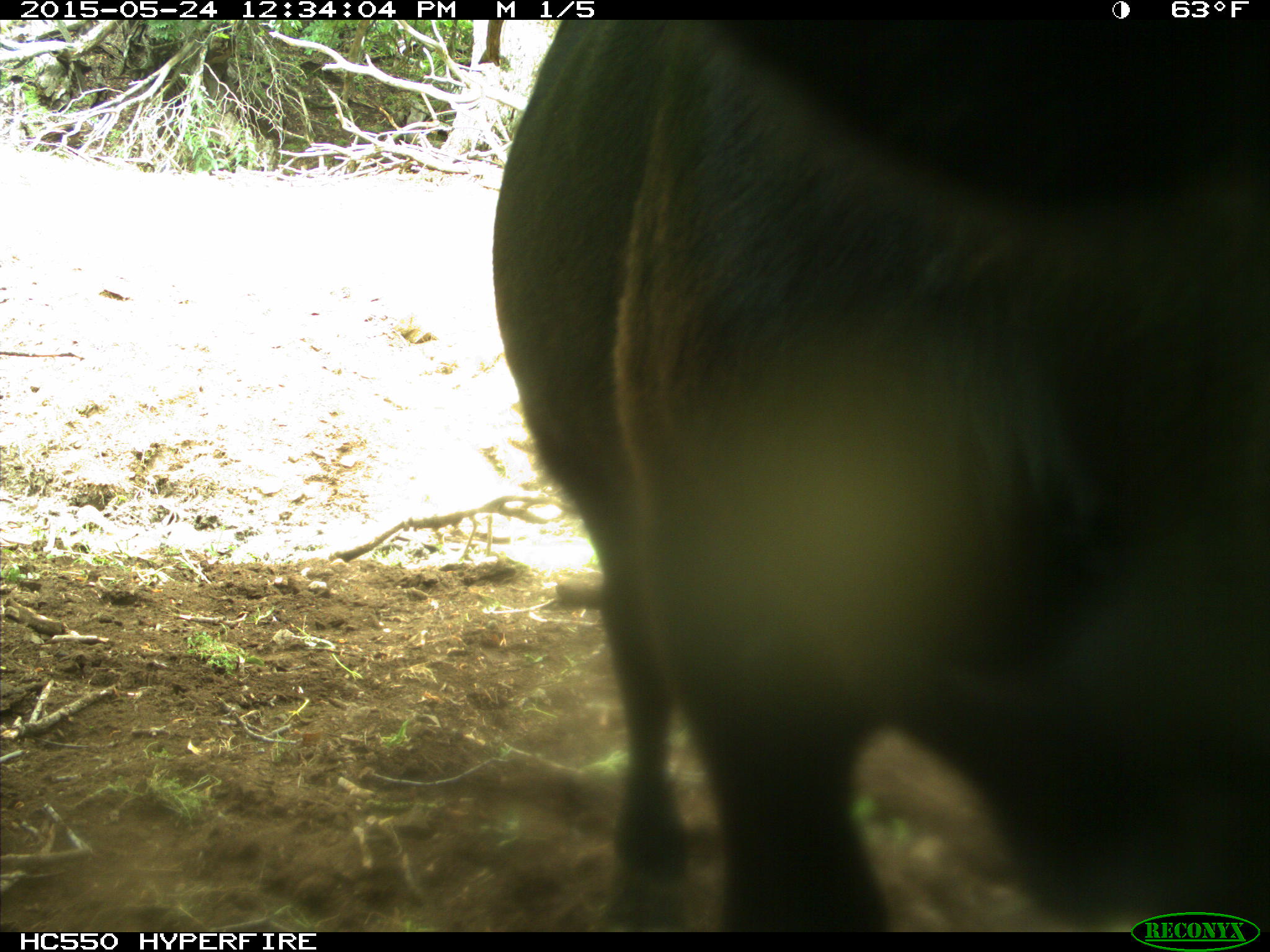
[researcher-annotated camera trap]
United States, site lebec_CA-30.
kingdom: Animalia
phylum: Chordata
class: Mammalia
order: Artiodactyla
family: Bovidae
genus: Bos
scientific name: Bos taurus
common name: domestic cow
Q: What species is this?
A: Bos taurus (domestic cow).